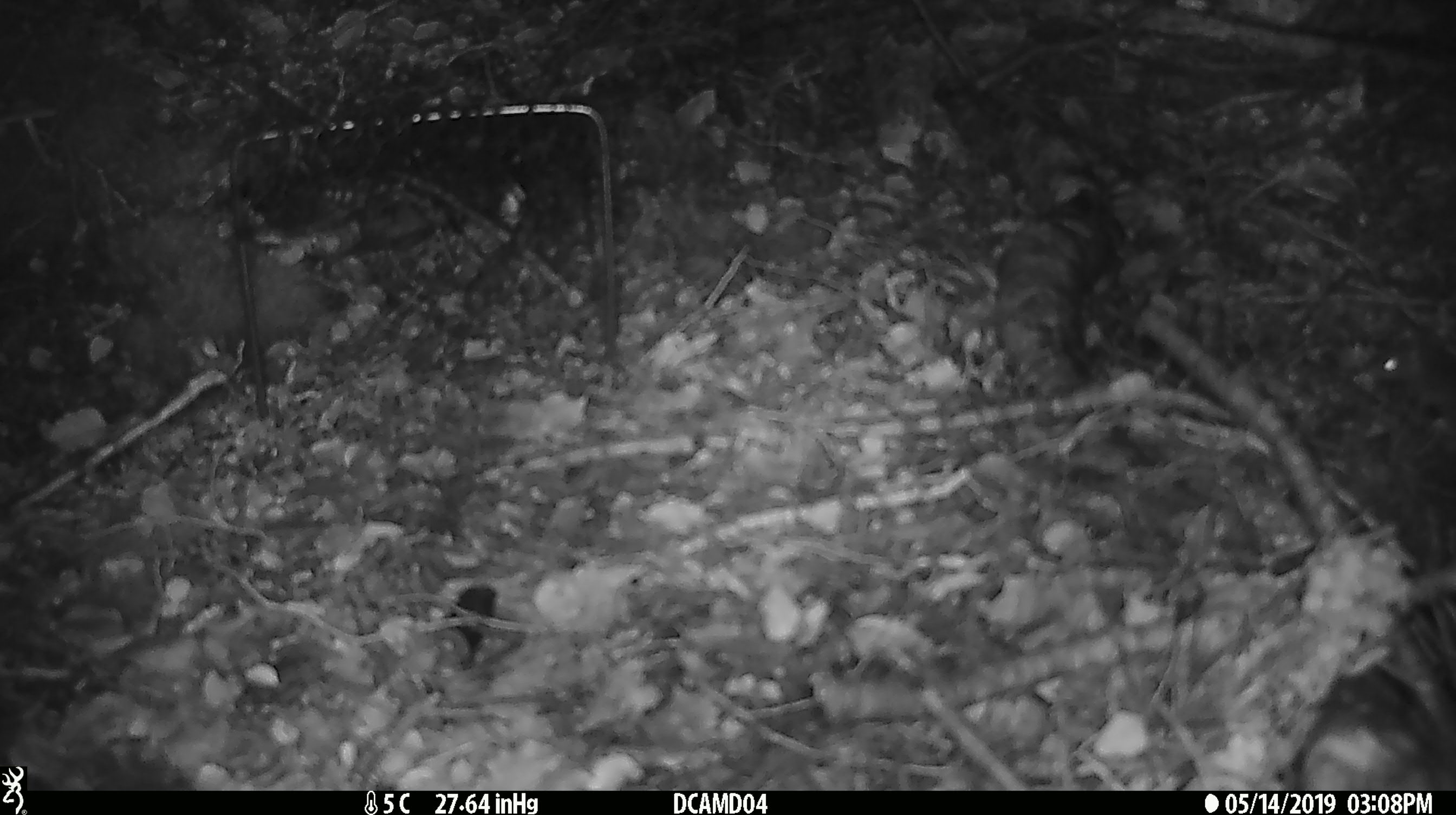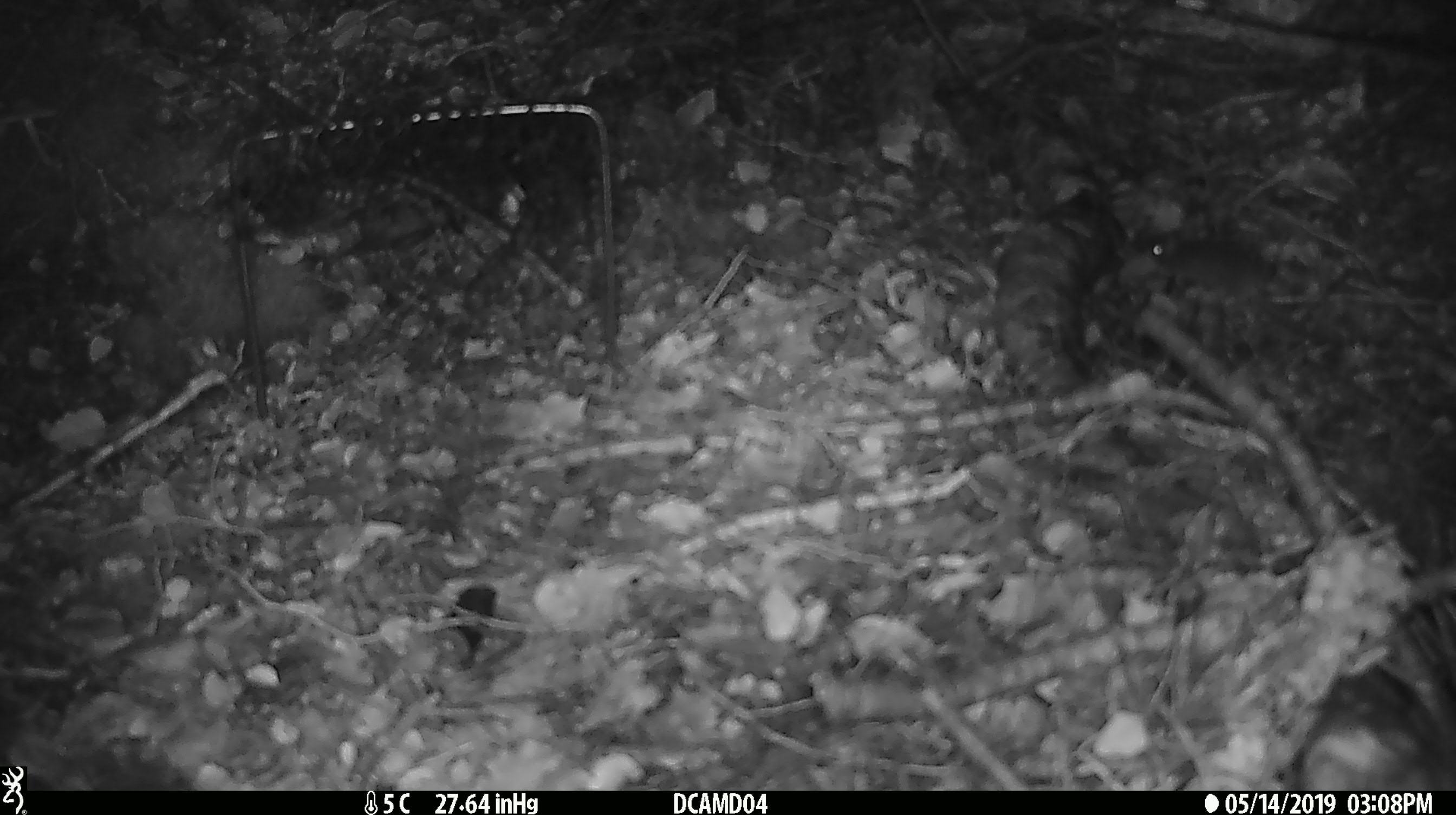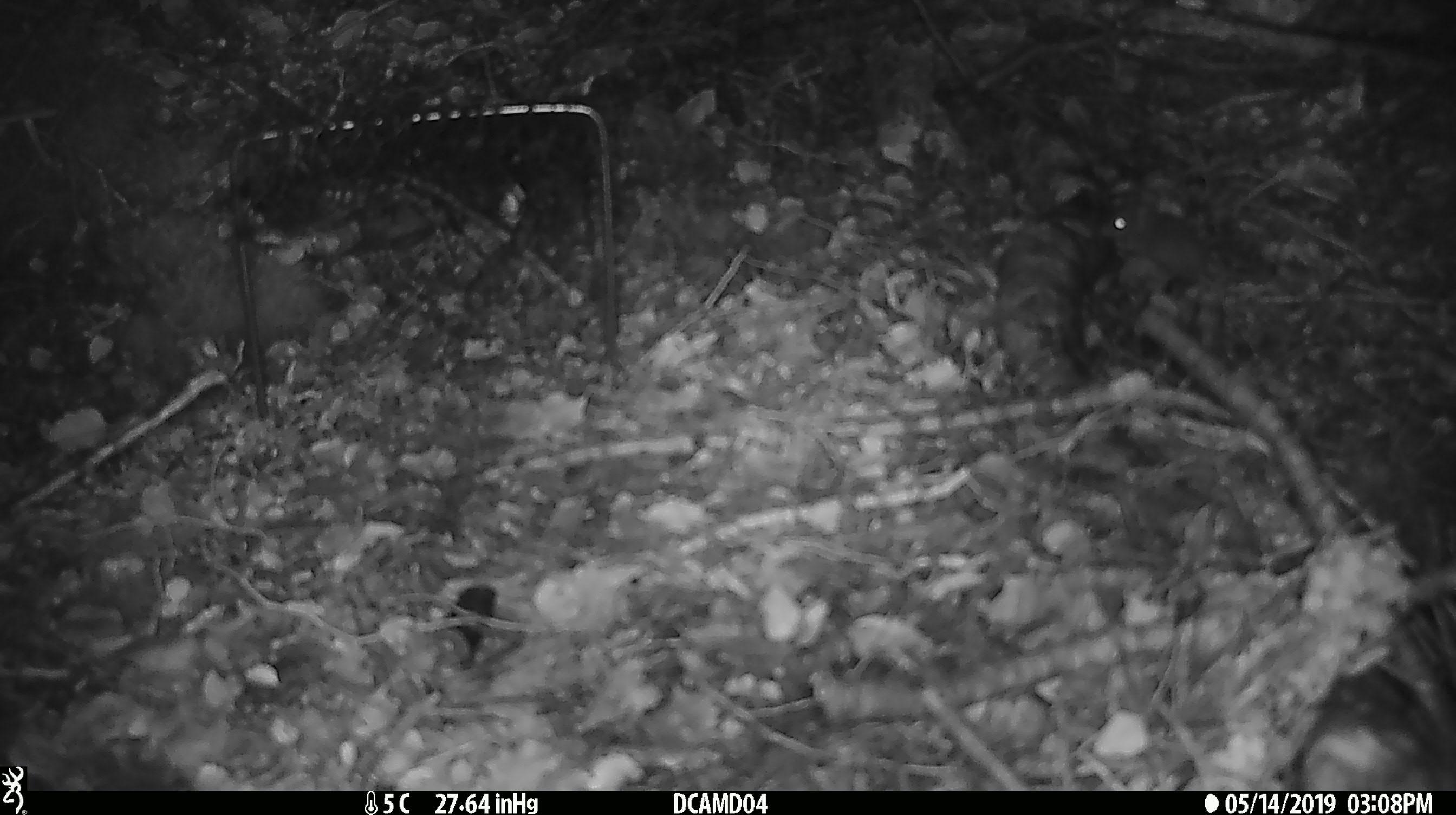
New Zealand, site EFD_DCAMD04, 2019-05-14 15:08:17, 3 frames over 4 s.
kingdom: Animalia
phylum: Chordata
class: Mammalia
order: Rodentia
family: Muridae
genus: Mus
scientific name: Mus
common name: mouse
Mouse (Mus).